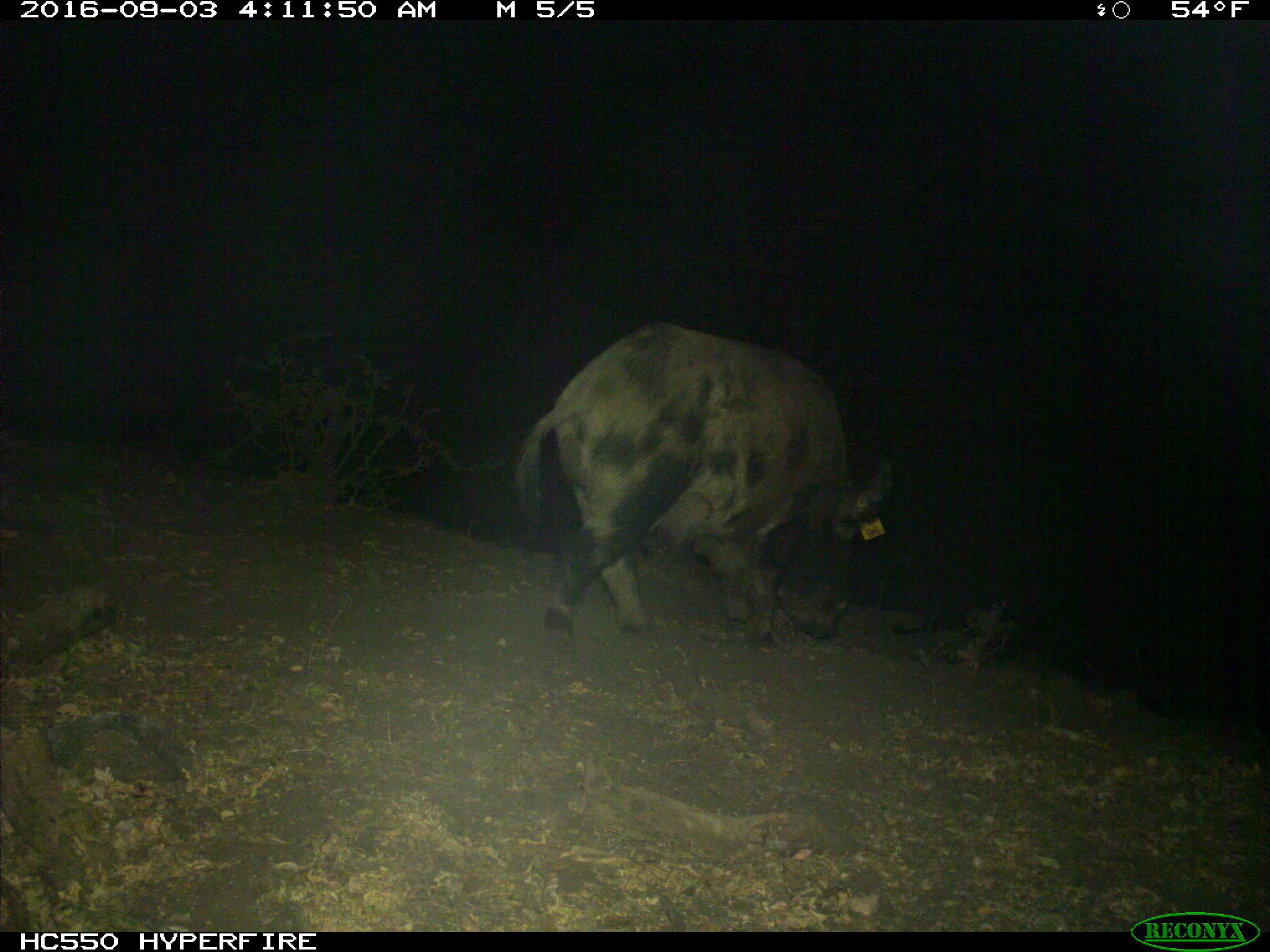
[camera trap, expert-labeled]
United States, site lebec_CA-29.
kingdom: Animalia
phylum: Chordata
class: Mammalia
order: Artiodactyla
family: Suidae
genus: Sus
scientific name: Sus scrofa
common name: wild boar